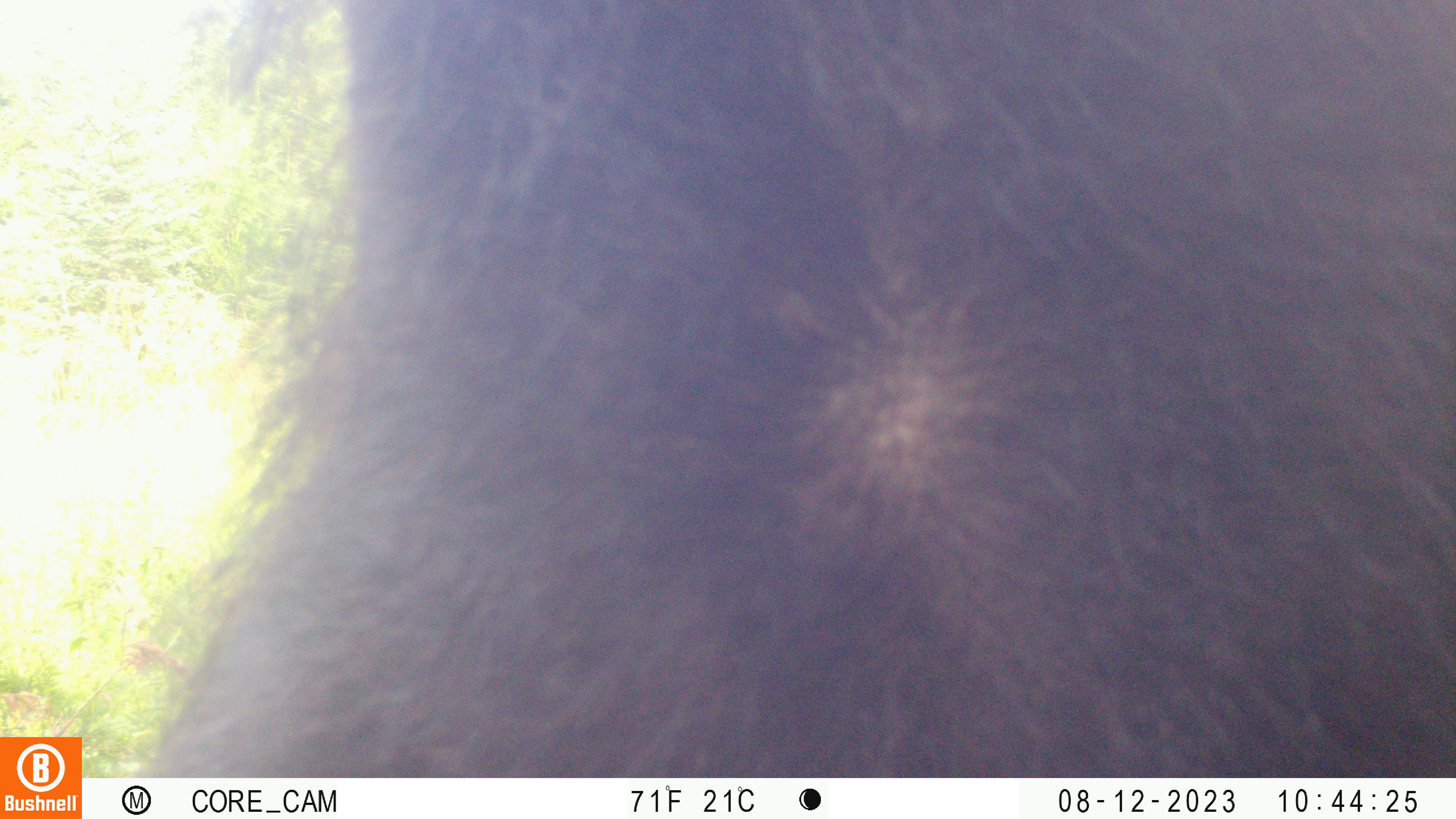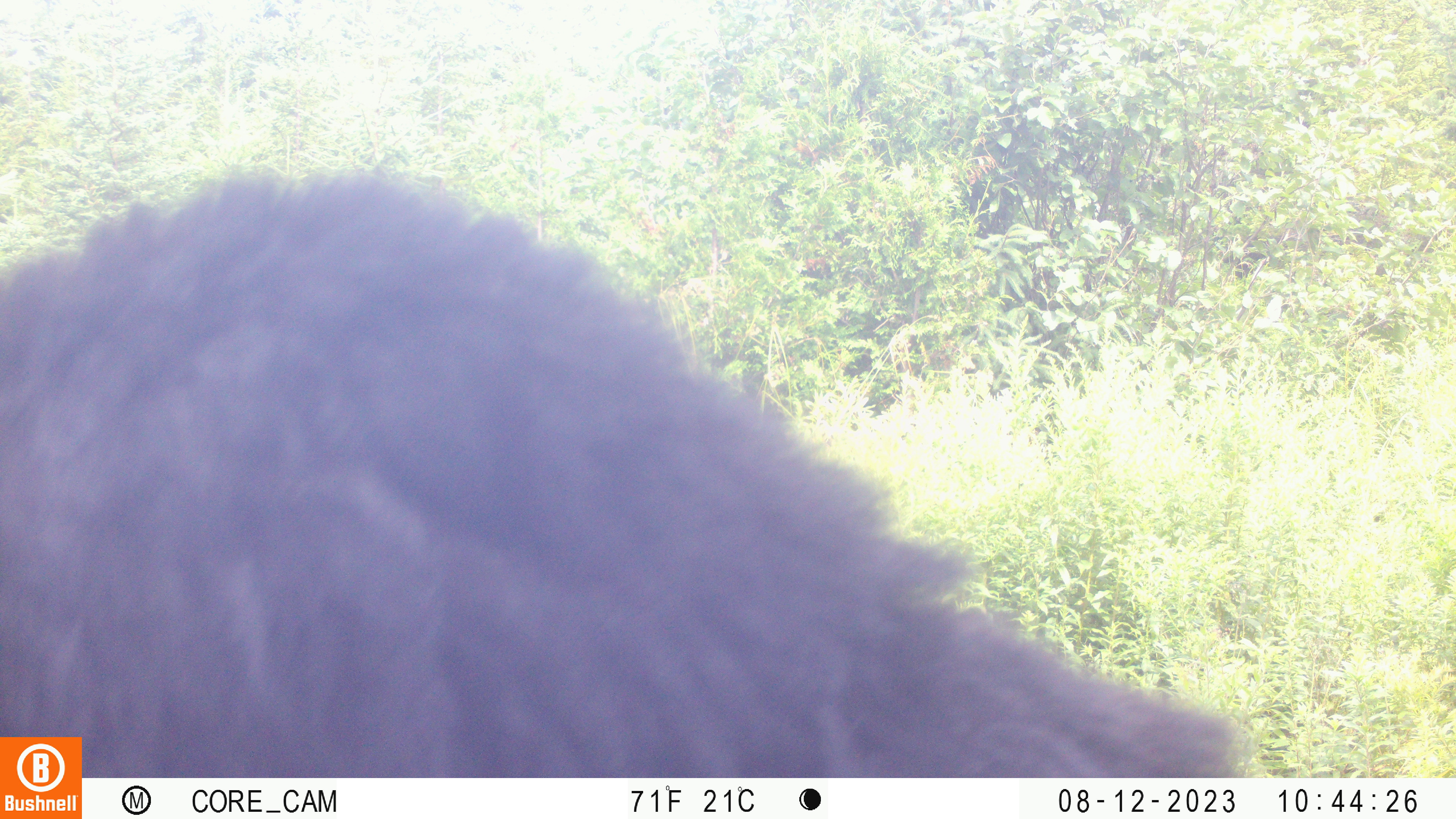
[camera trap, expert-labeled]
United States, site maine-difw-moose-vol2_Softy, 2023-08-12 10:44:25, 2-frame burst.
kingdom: Animalia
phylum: Chordata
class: Mammalia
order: Artiodactyla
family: Cervidae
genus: Alces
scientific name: Alces alces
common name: moose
Moose (Alces alces).